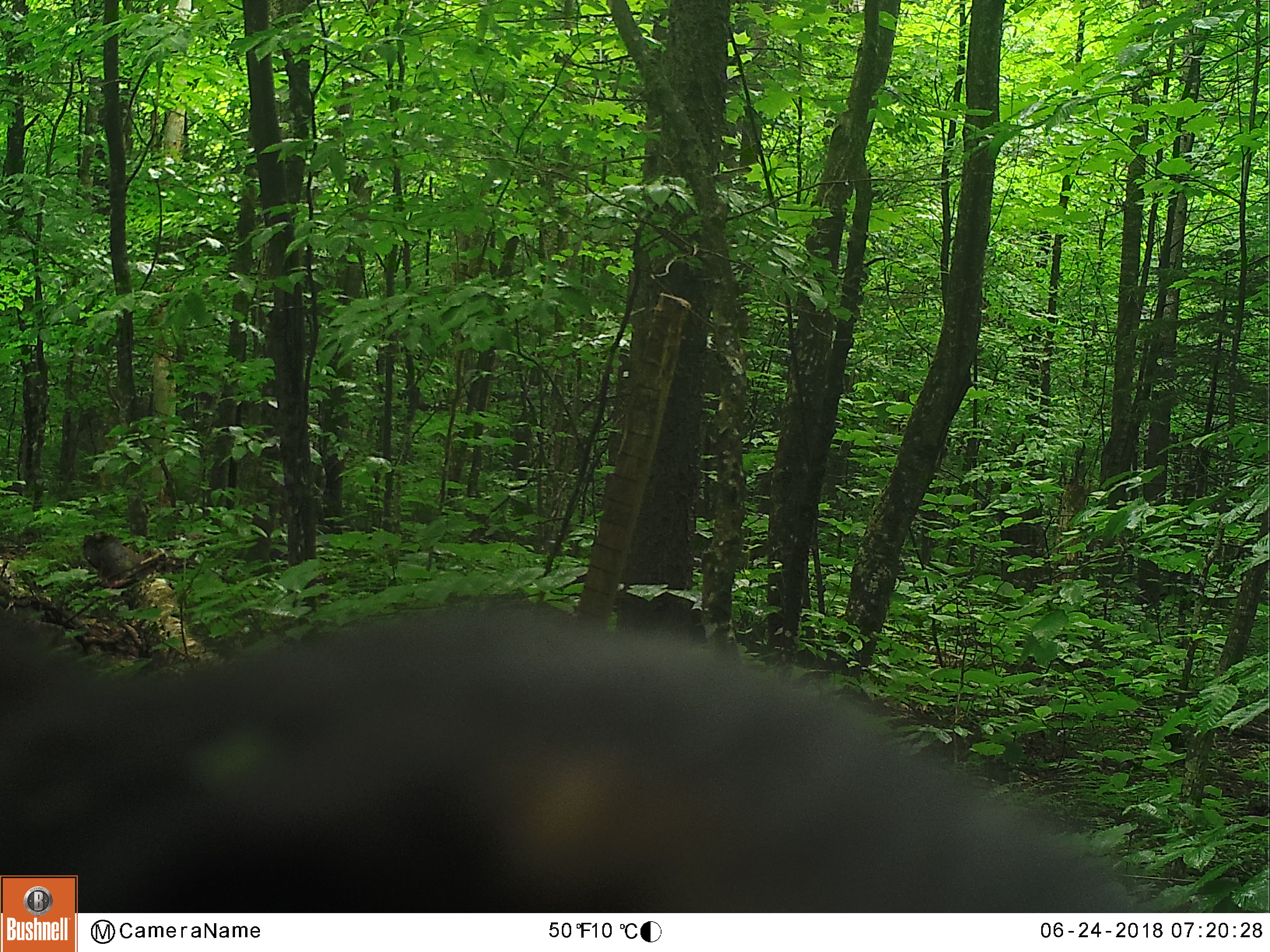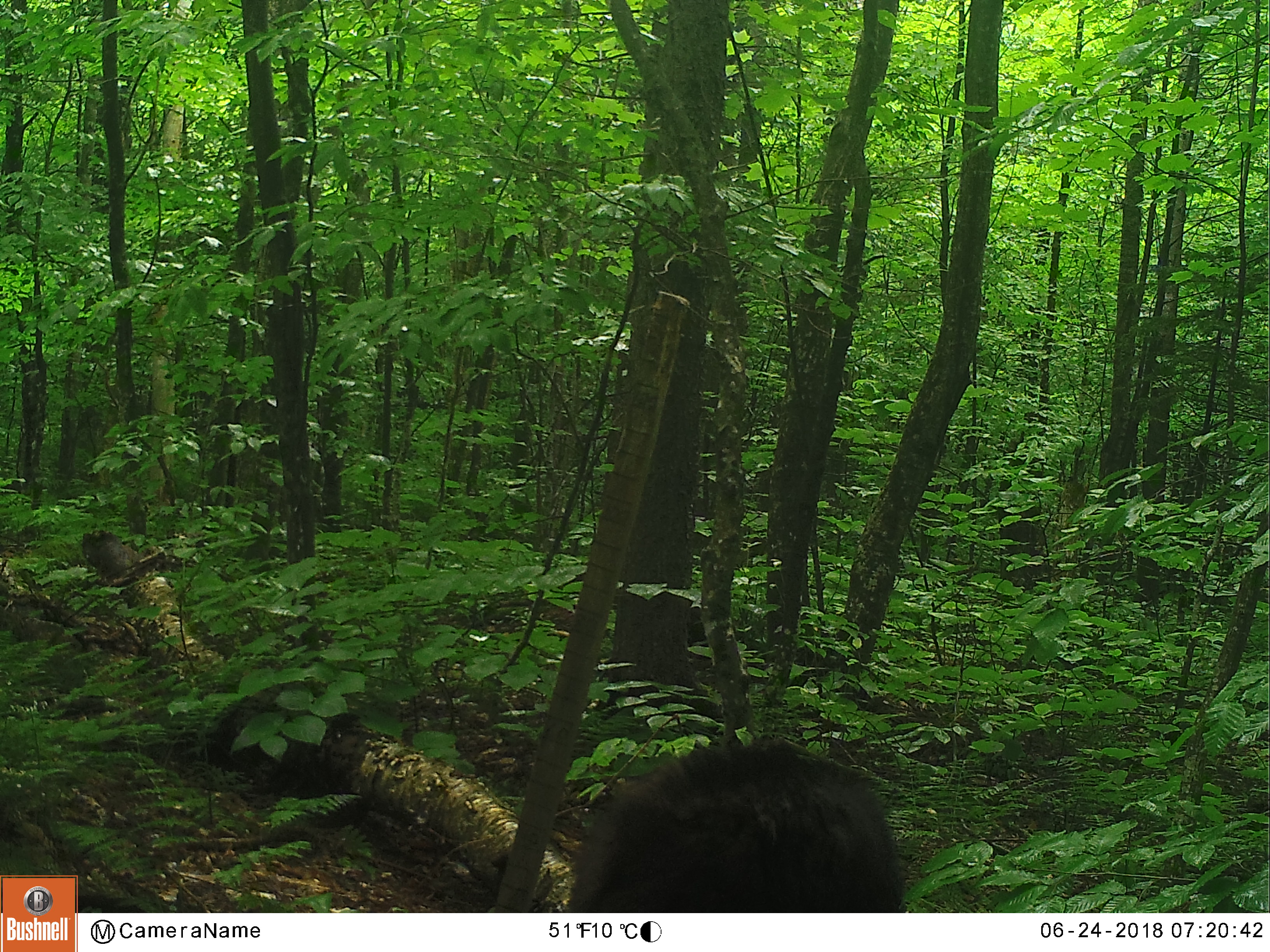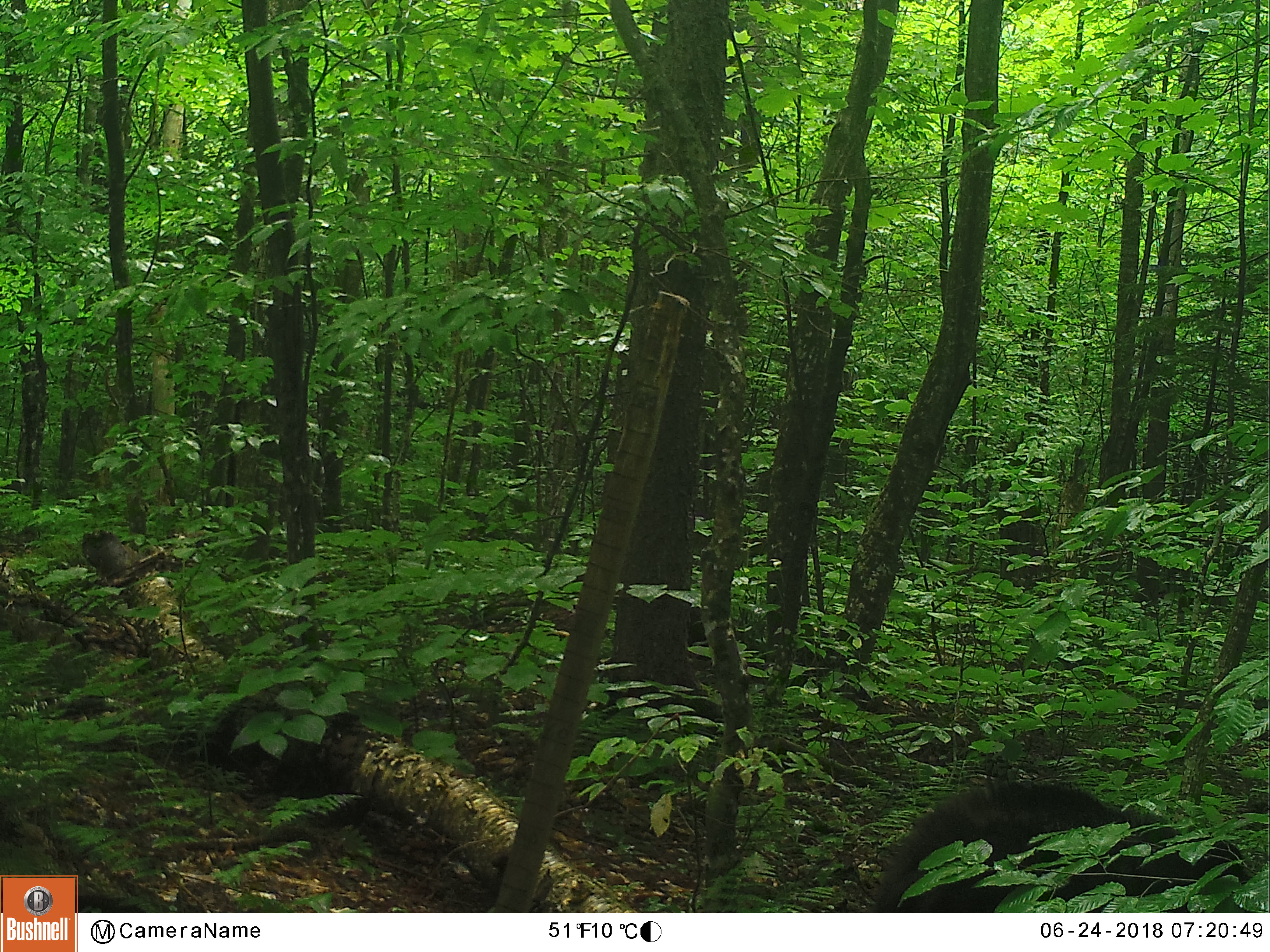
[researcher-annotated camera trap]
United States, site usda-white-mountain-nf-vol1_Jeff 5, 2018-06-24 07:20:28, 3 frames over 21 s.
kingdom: Animalia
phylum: Chordata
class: Mammalia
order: Carnivora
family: Ursidae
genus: Ursus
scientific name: Ursus americanus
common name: black bear